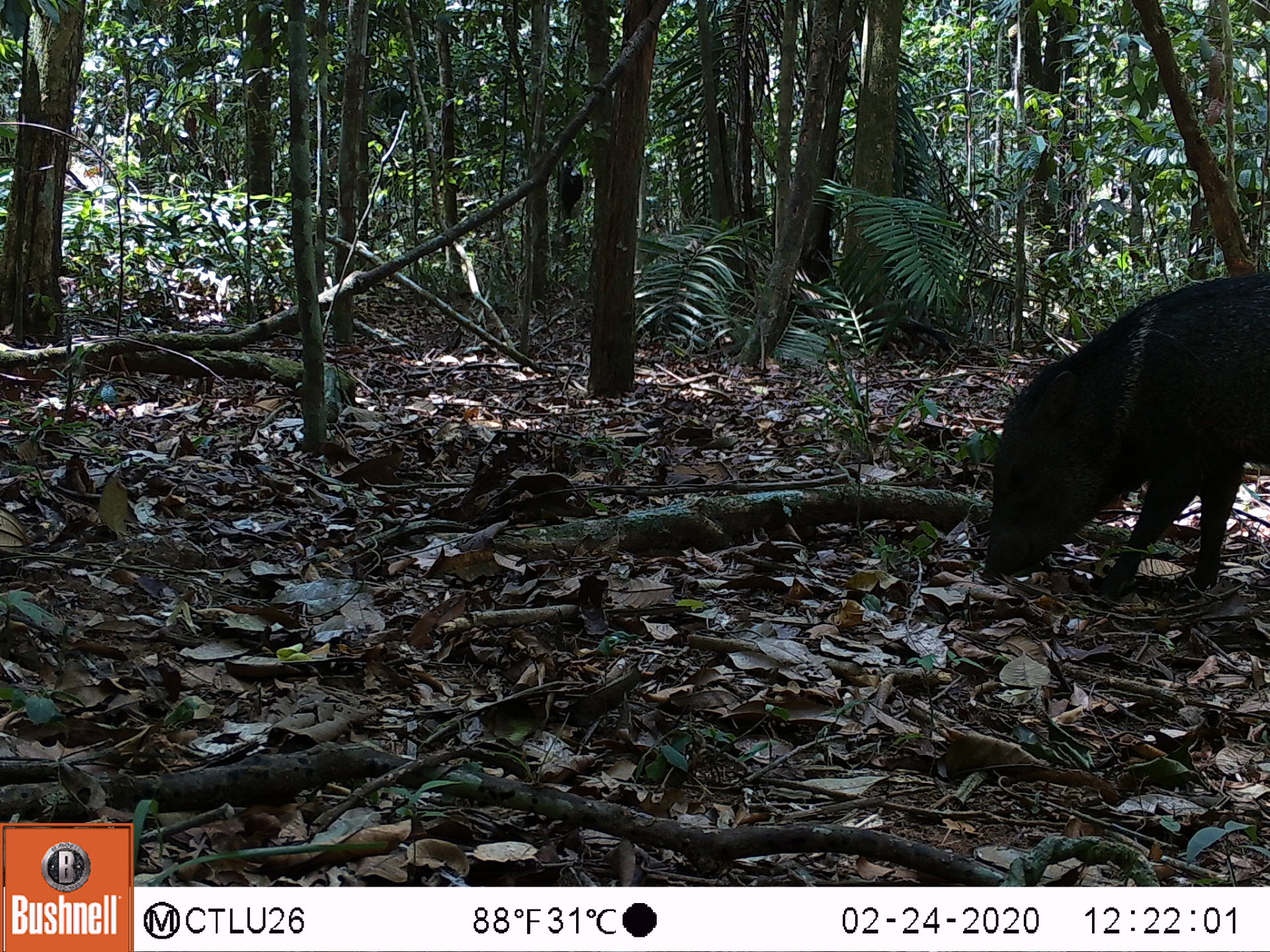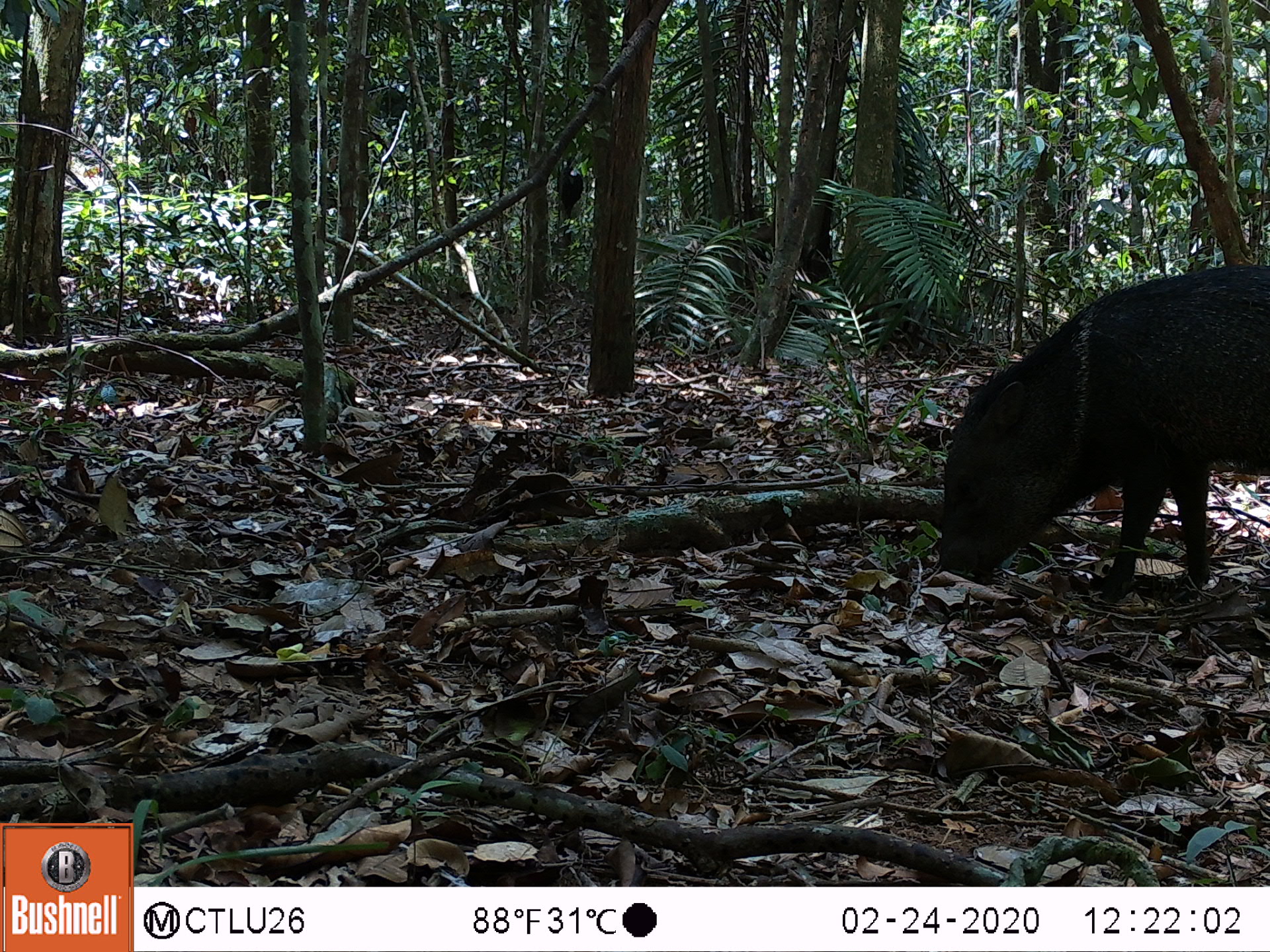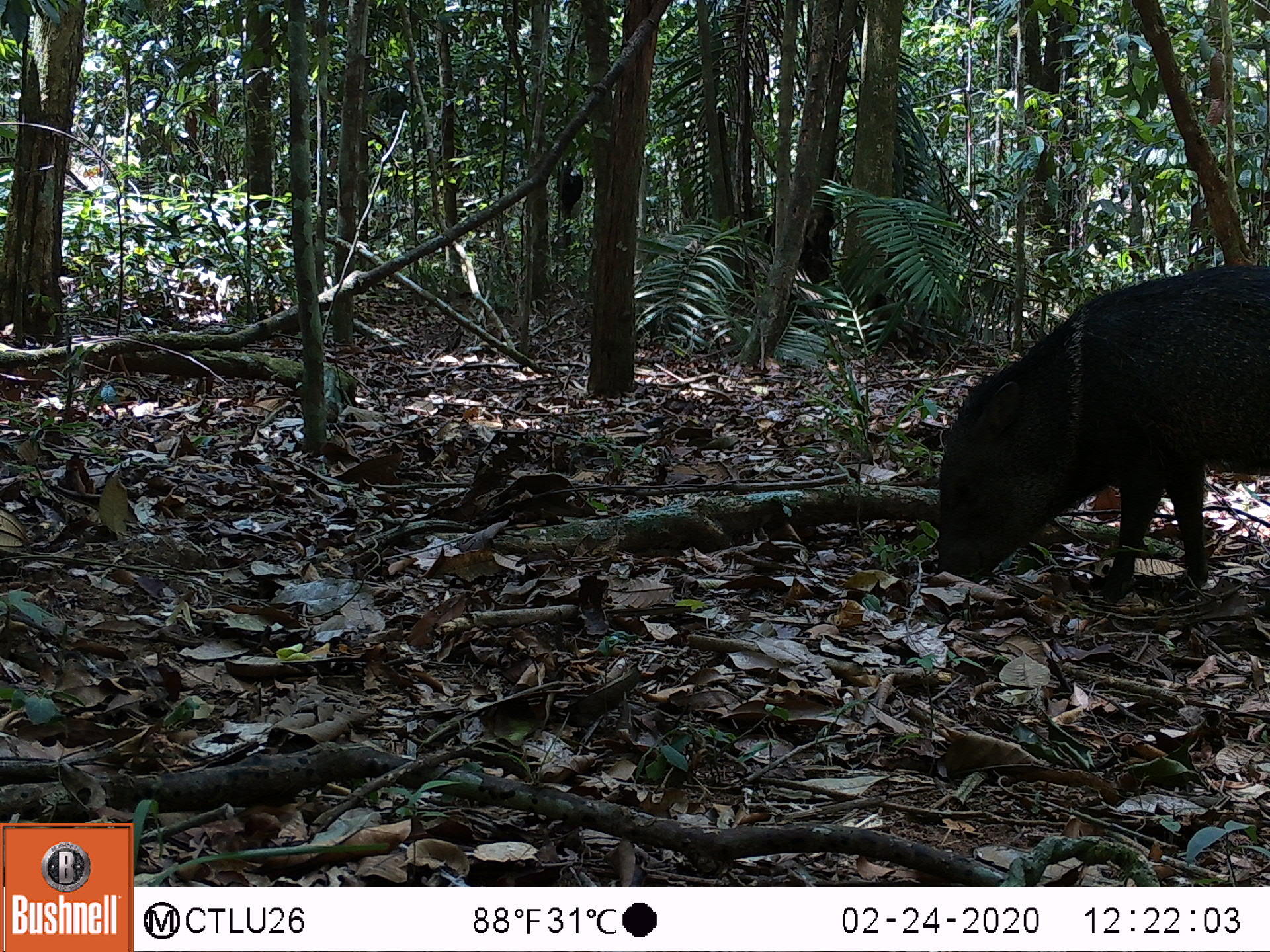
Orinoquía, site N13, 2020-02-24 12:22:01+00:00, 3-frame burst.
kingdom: Animalia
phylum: Chordata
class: Mammalia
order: Artiodactyla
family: Tayassuidae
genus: Pecari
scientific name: Pecari tajacu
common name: collared peccary